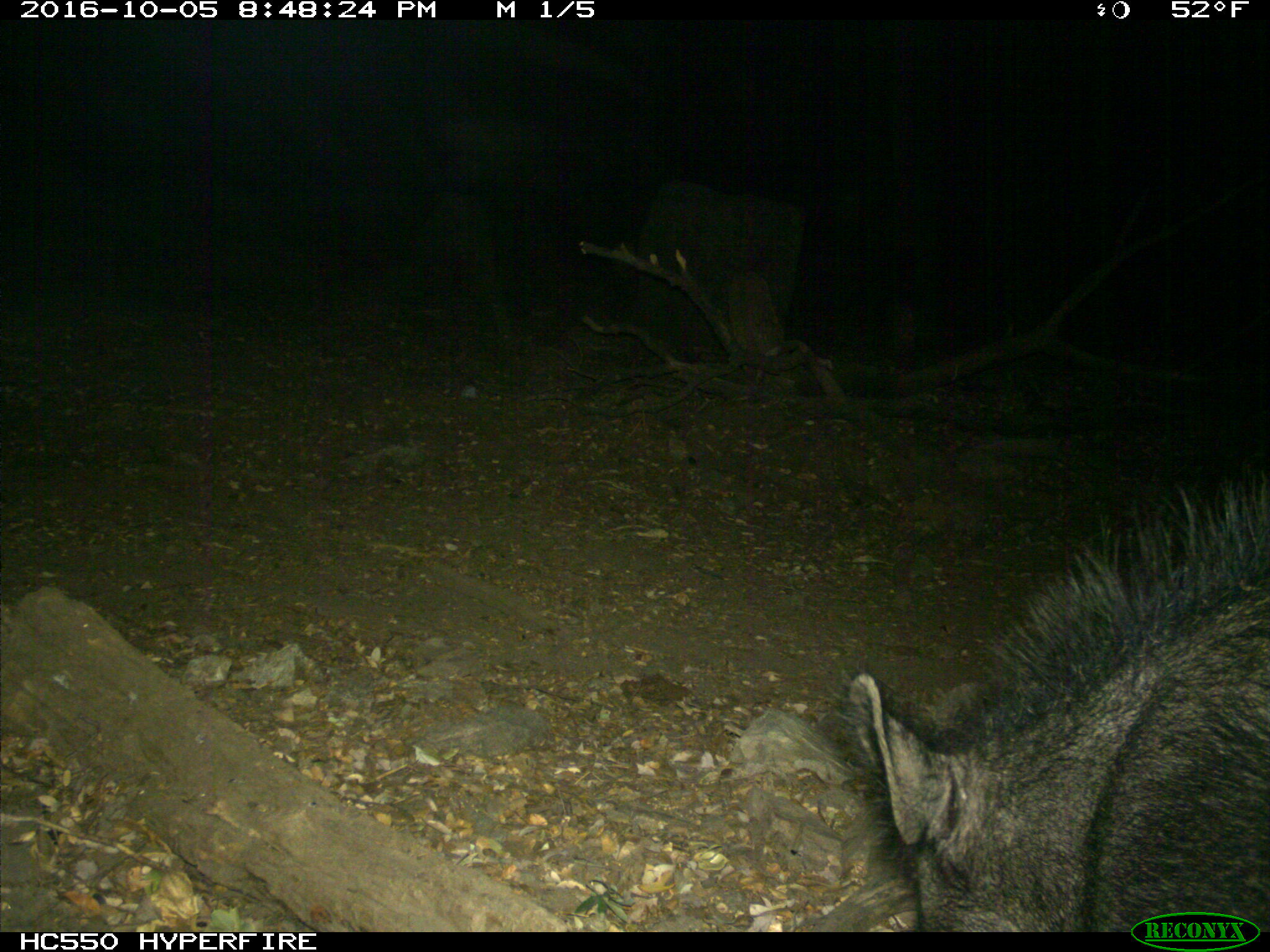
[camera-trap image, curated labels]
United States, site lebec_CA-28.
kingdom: Animalia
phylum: Chordata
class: Mammalia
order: Artiodactyla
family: Suidae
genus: Sus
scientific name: Sus scrofa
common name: wild boar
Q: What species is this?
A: Sus scrofa (wild boar).